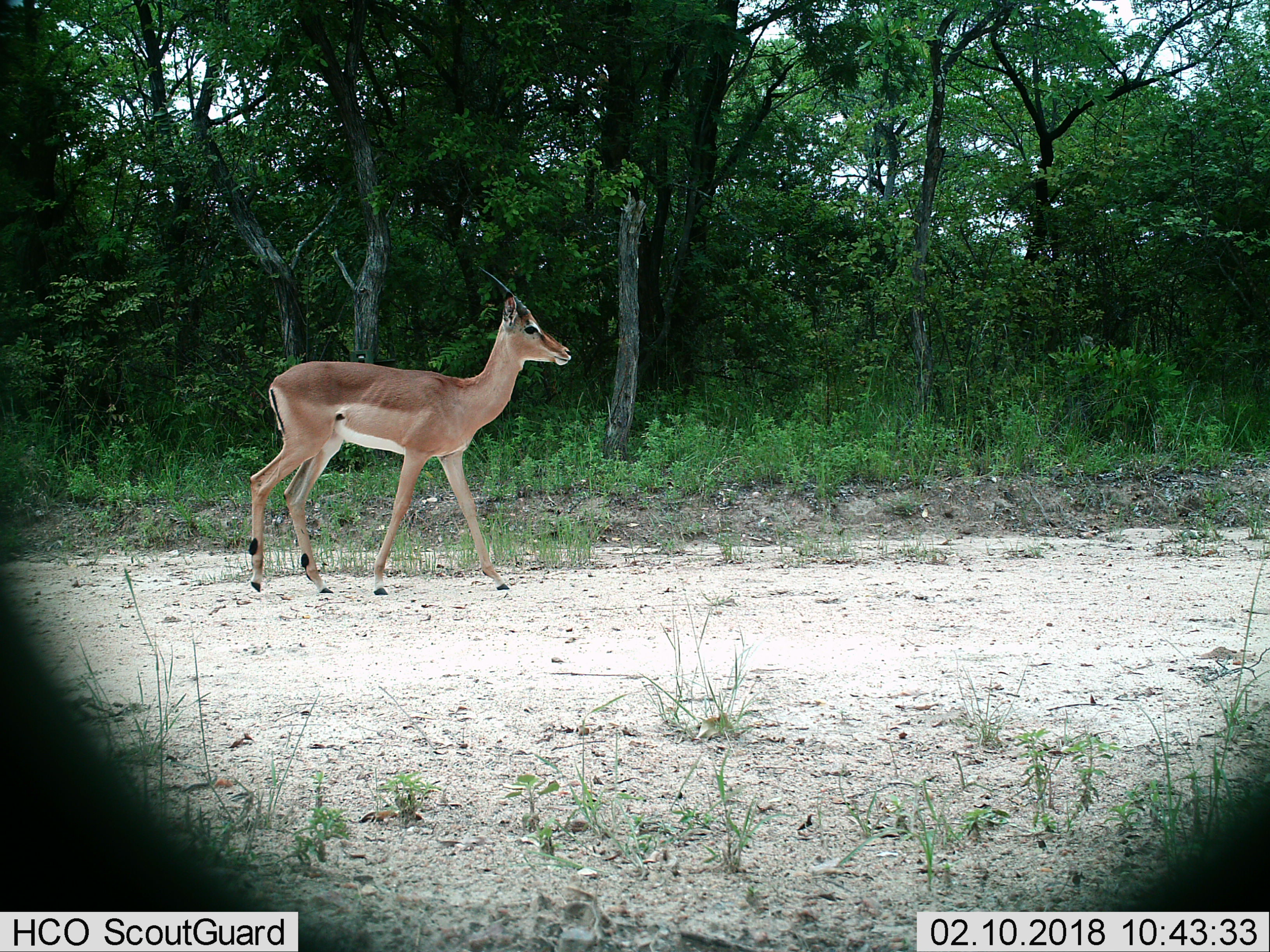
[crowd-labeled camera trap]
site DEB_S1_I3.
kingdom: Animalia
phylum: Chordata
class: Mammalia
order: Artiodactyla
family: Bovidae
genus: Aepyceros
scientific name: Aepyceros melampus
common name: impala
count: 1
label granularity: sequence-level